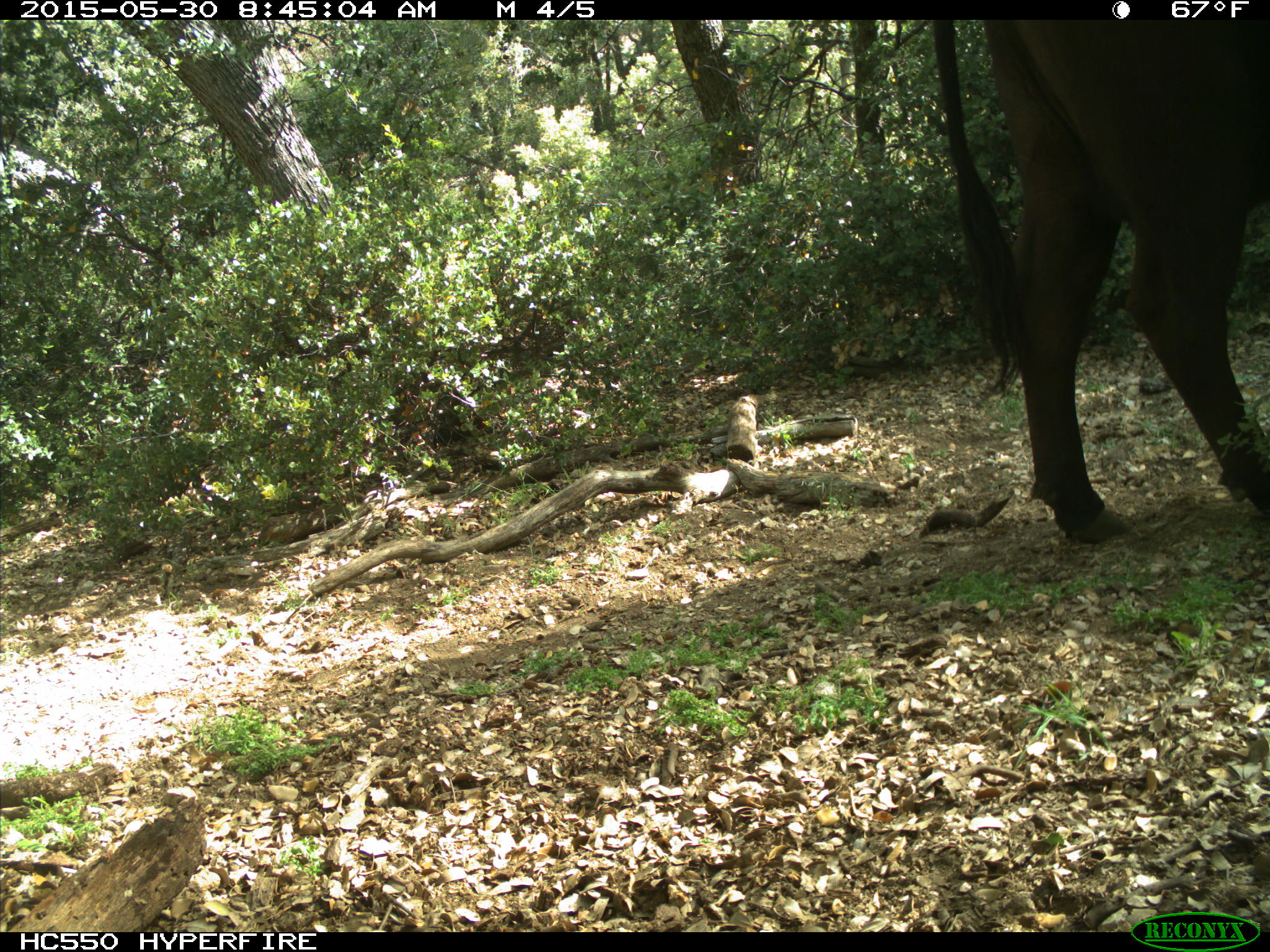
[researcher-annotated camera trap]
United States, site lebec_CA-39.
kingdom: Animalia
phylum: Chordata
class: Mammalia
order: Artiodactyla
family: Bovidae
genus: Bos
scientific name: Bos taurus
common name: domestic cow